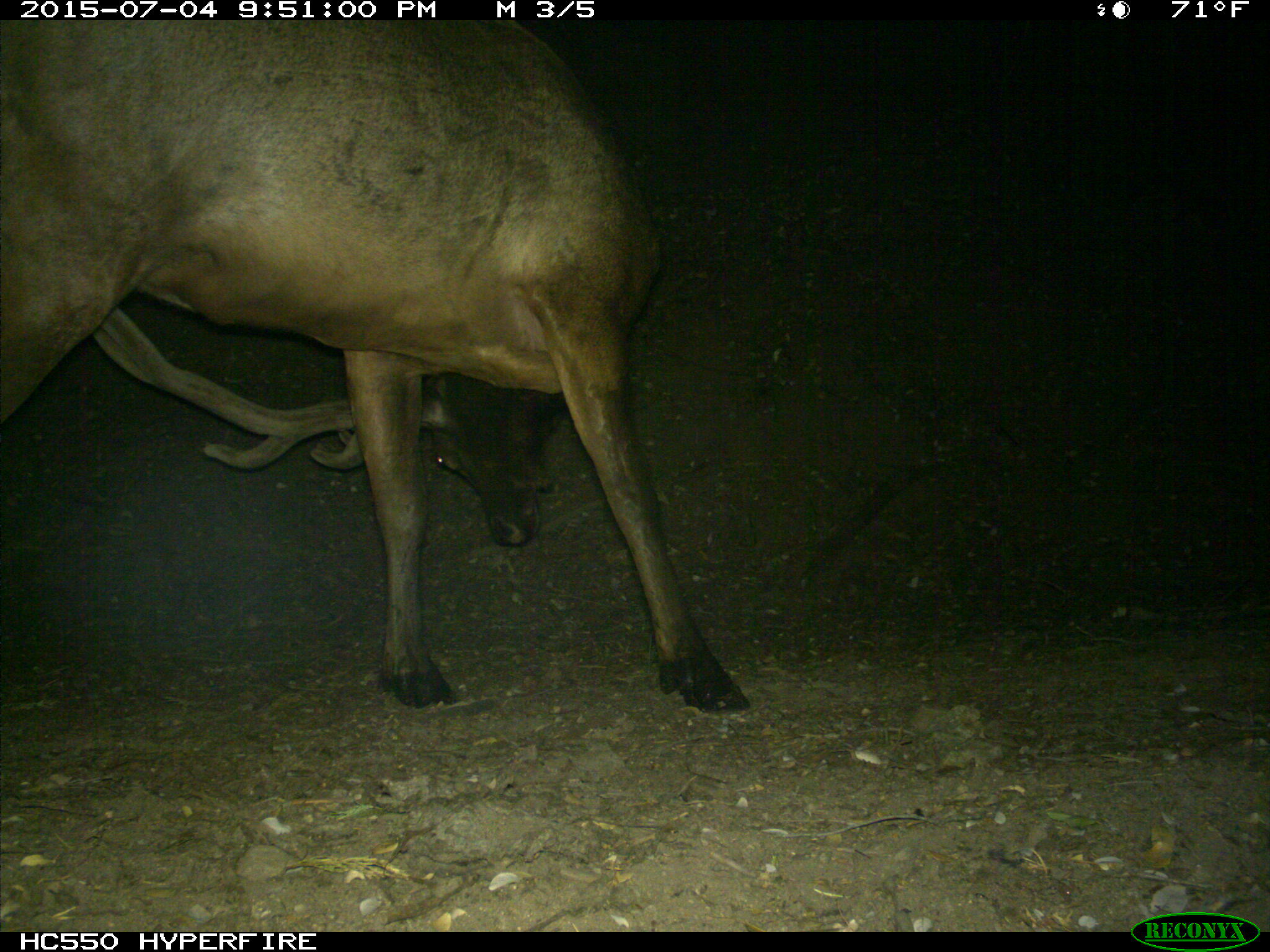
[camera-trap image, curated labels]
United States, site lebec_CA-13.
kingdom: Animalia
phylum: Chordata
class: Mammalia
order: Artiodactyla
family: Cervidae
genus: Cervus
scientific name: Cervus canadensis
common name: elk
Cervus canadensis (elk).